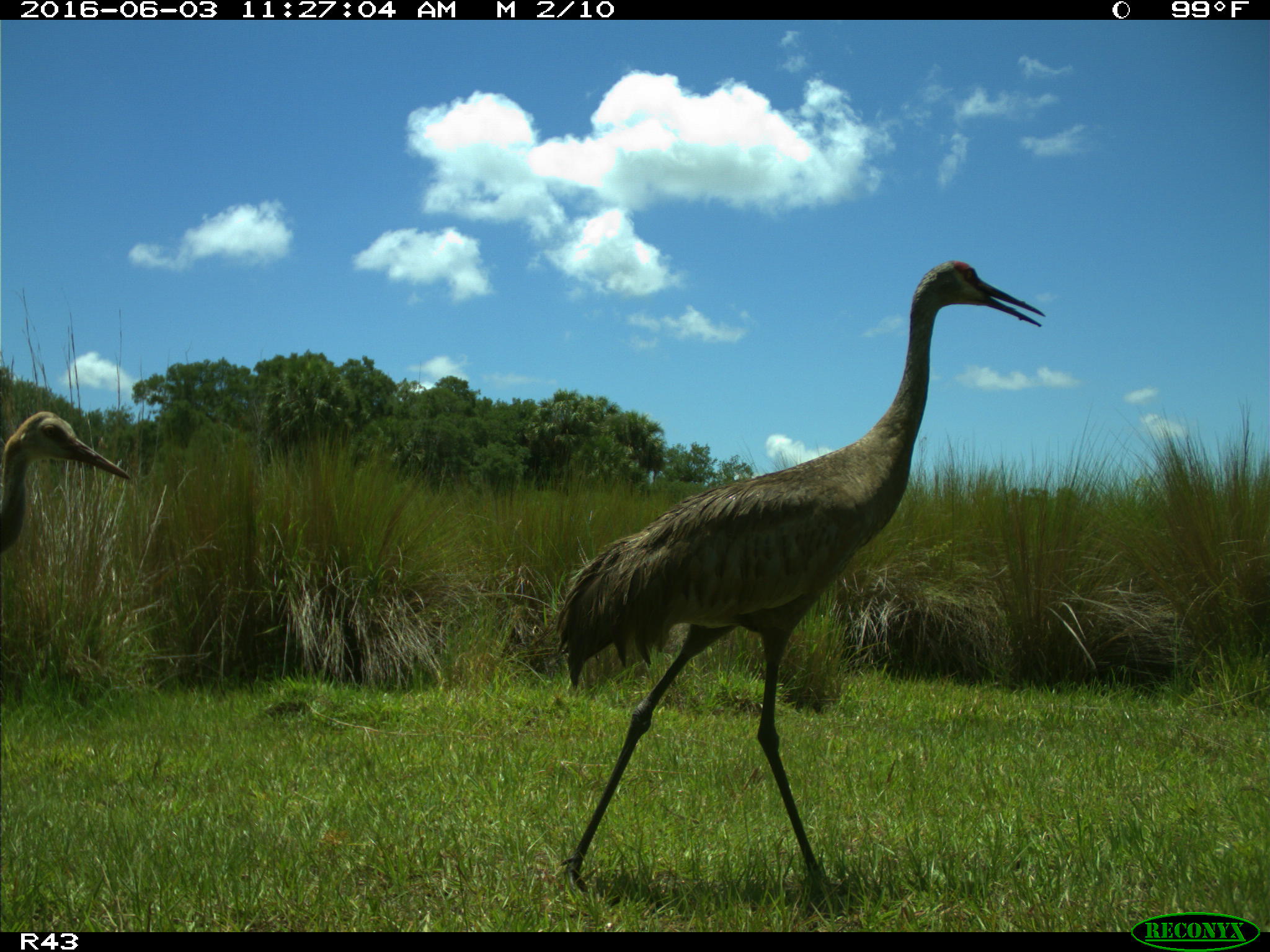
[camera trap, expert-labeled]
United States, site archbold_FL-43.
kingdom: Animalia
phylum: Chordata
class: Aves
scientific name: Aves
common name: birds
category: unidentified bird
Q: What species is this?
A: Unidentified bird (birds) (Aves).